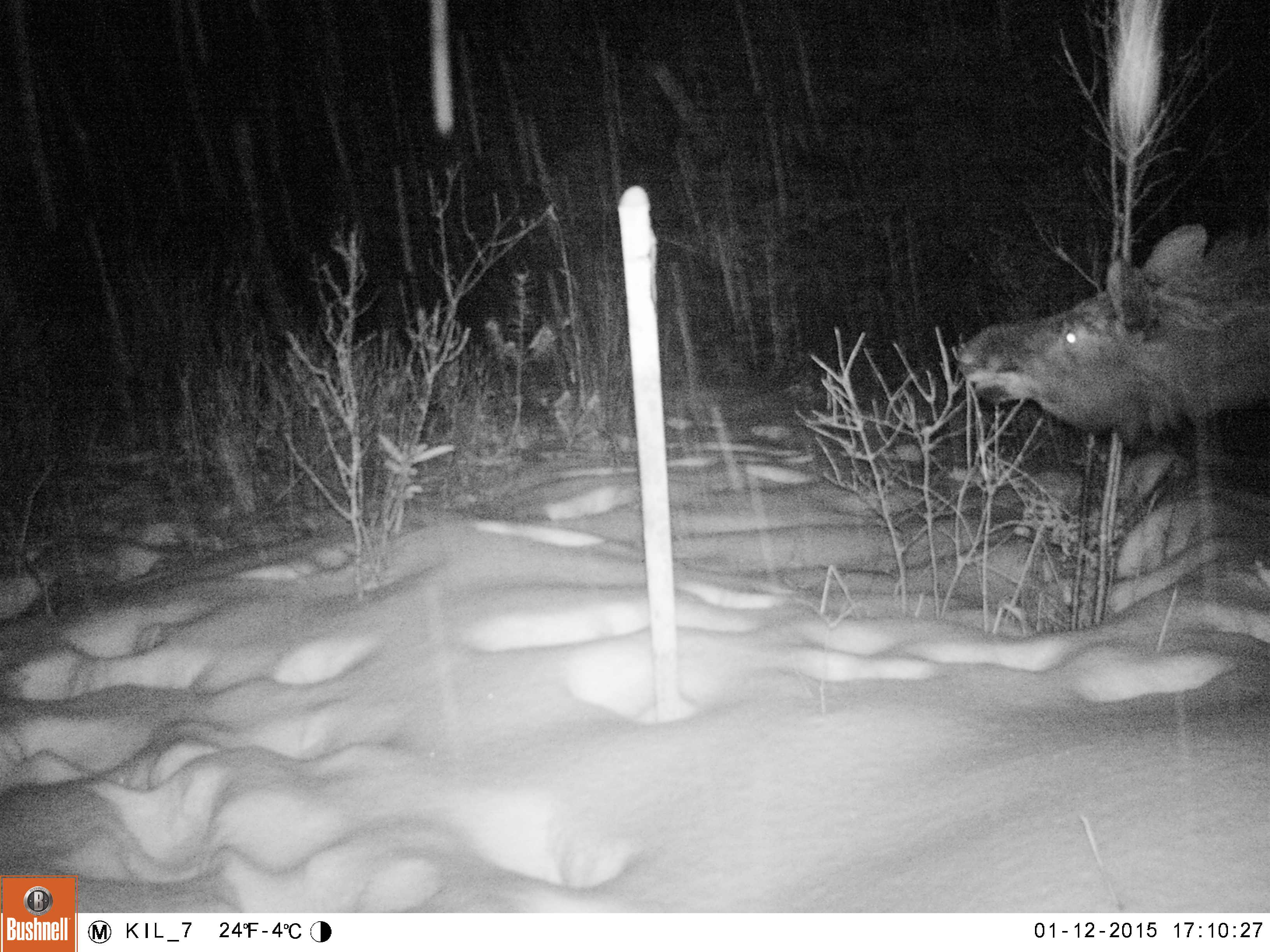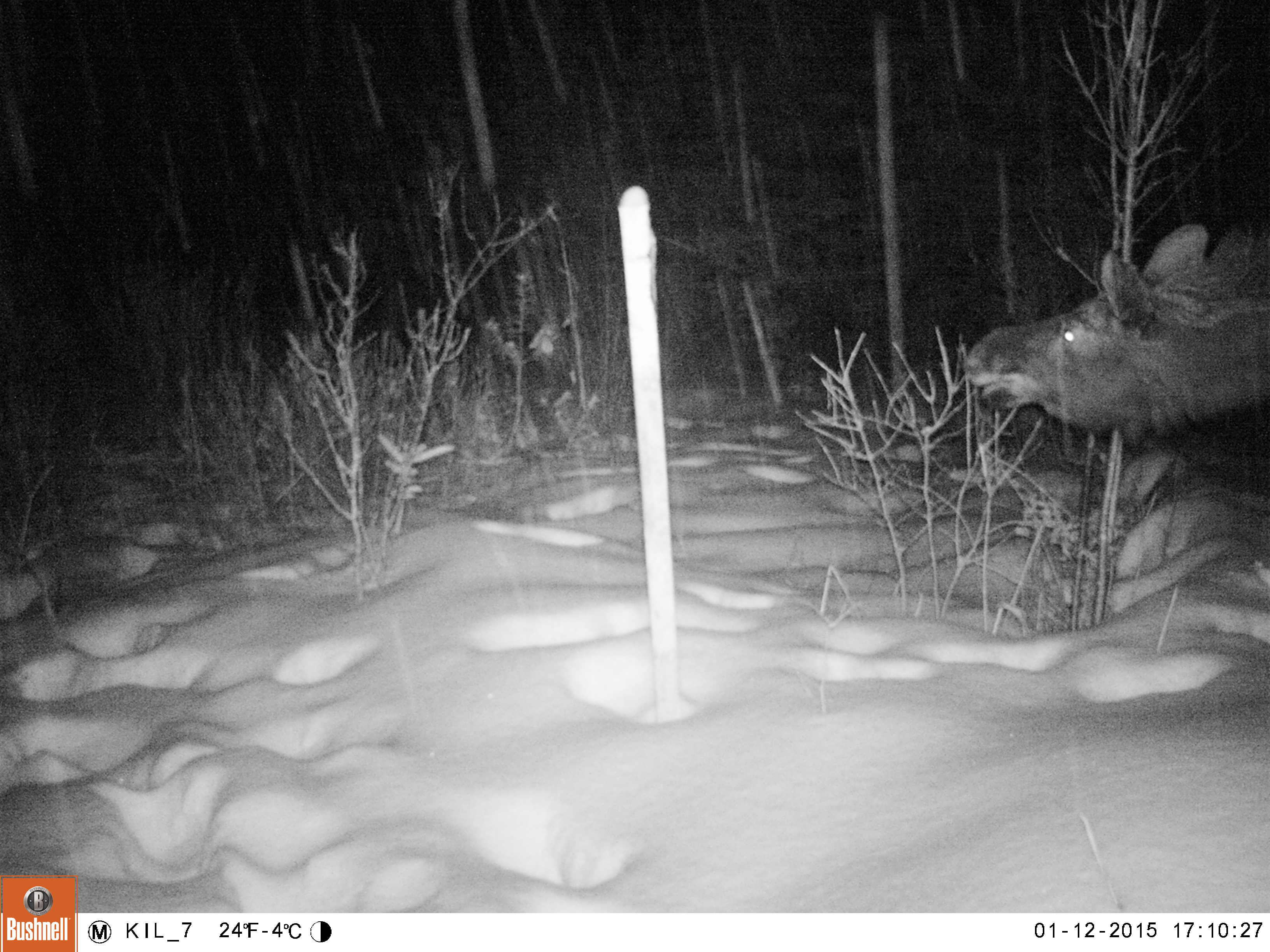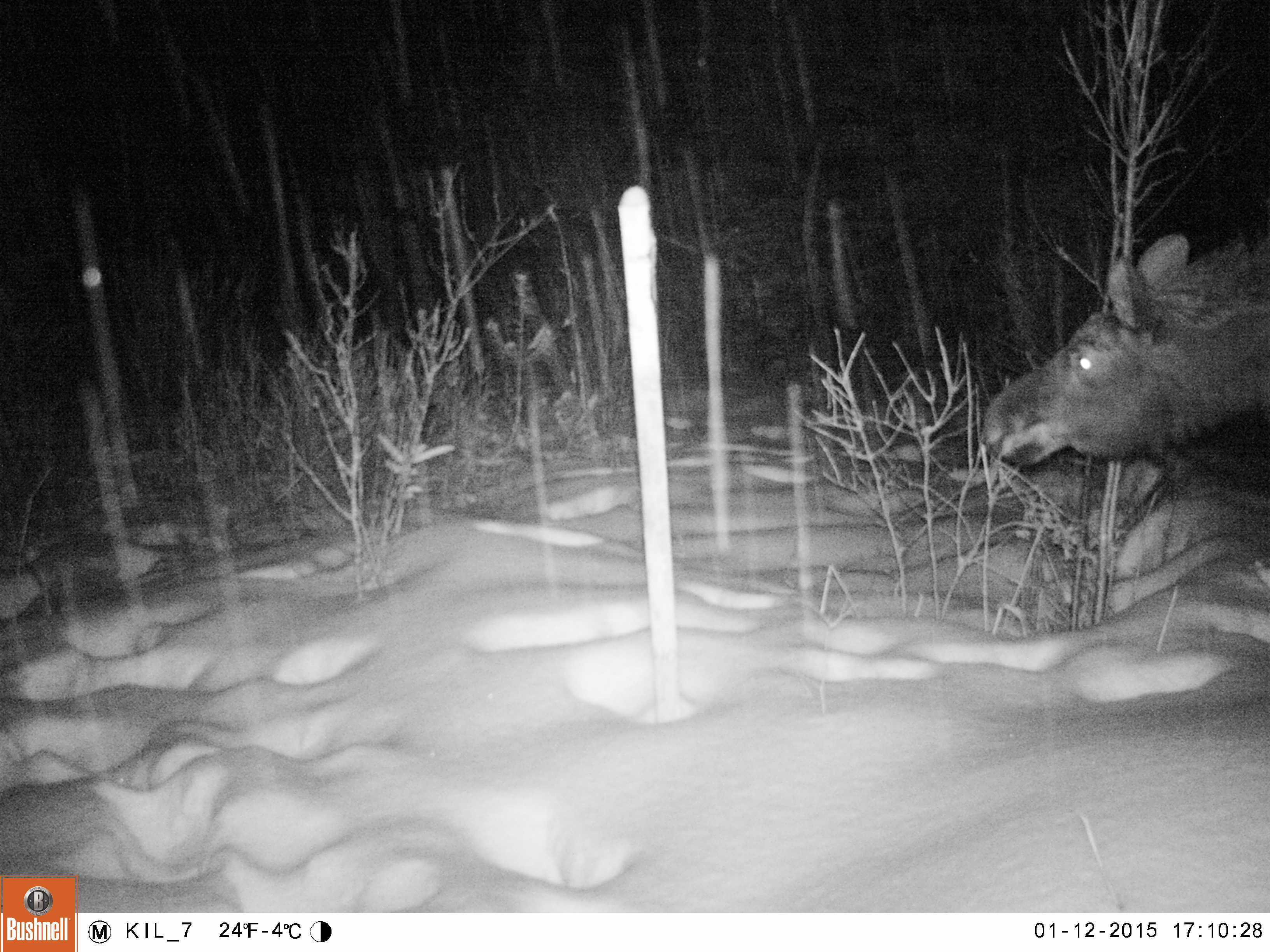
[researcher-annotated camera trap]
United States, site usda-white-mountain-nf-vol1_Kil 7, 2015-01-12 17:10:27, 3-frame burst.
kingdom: Animalia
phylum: Chordata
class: Mammalia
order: Artiodactyla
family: Cervidae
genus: Alces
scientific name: Alces alces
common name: moose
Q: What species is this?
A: Moose (Alces alces).